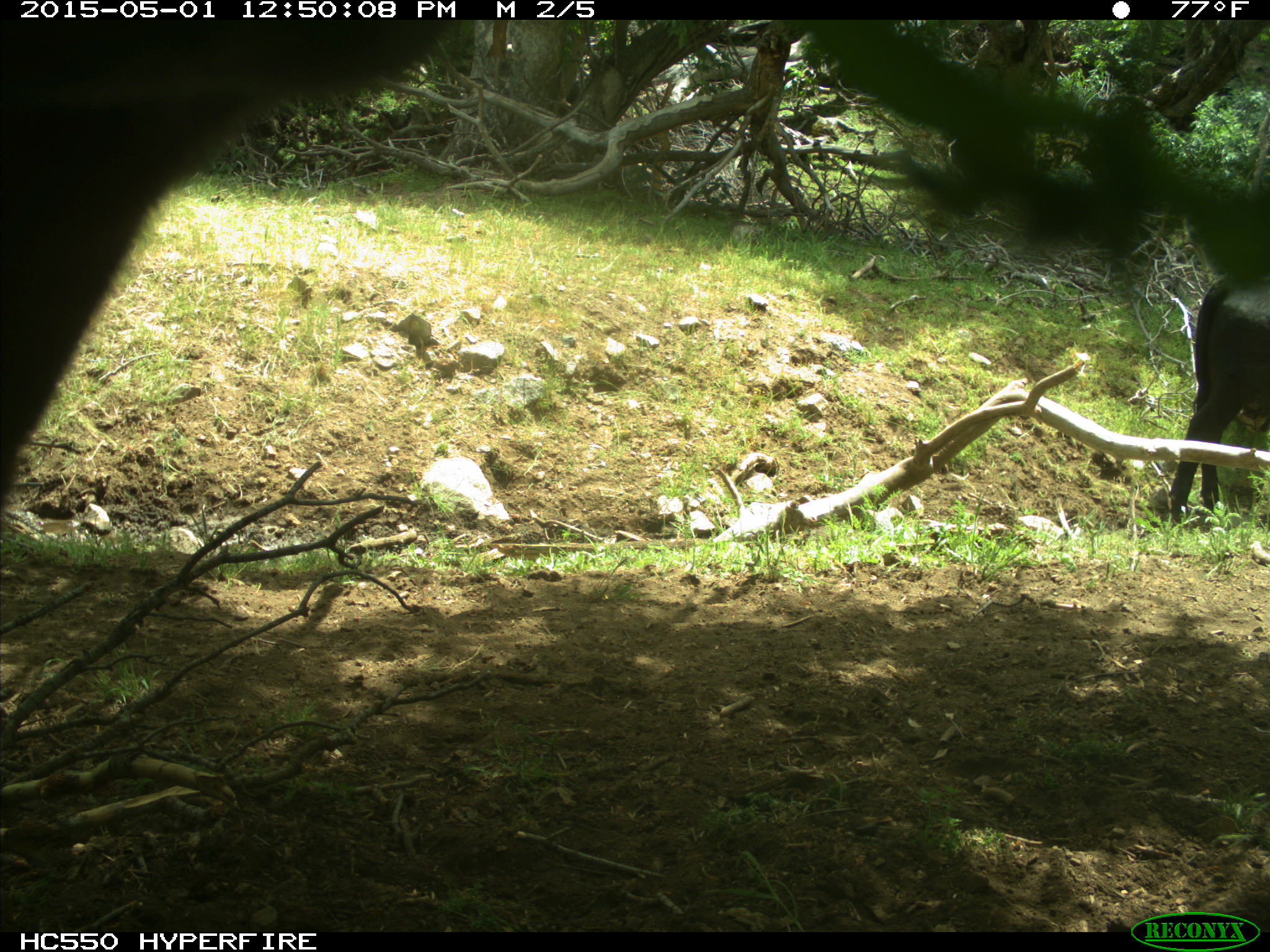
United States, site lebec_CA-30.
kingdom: Animalia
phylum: Chordata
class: Mammalia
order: Artiodactyla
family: Bovidae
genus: Bos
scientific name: Bos taurus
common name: domestic cow